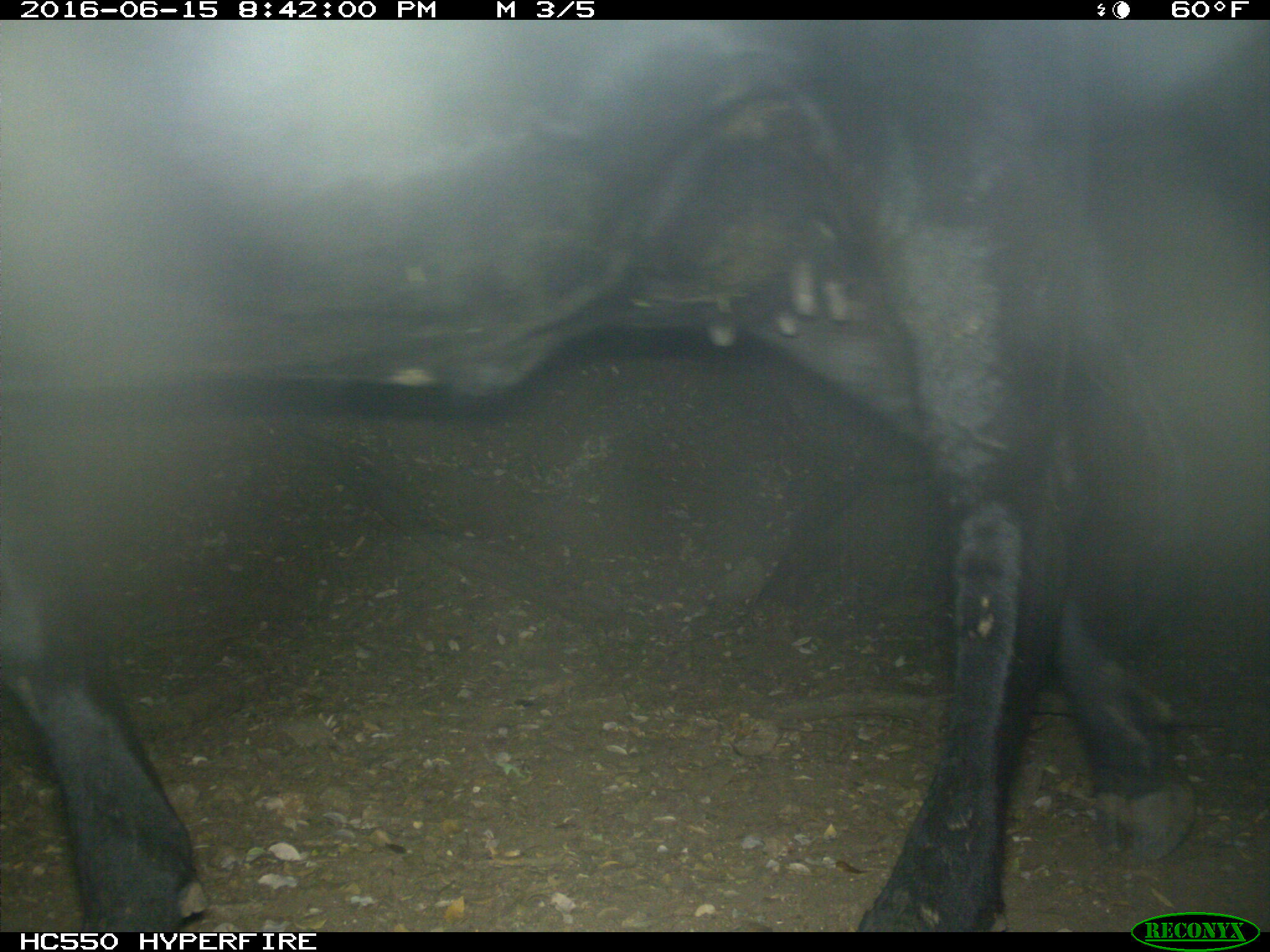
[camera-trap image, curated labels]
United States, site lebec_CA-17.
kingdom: Animalia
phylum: Chordata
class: Mammalia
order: Artiodactyla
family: Bovidae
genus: Bos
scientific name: Bos taurus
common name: domestic cow